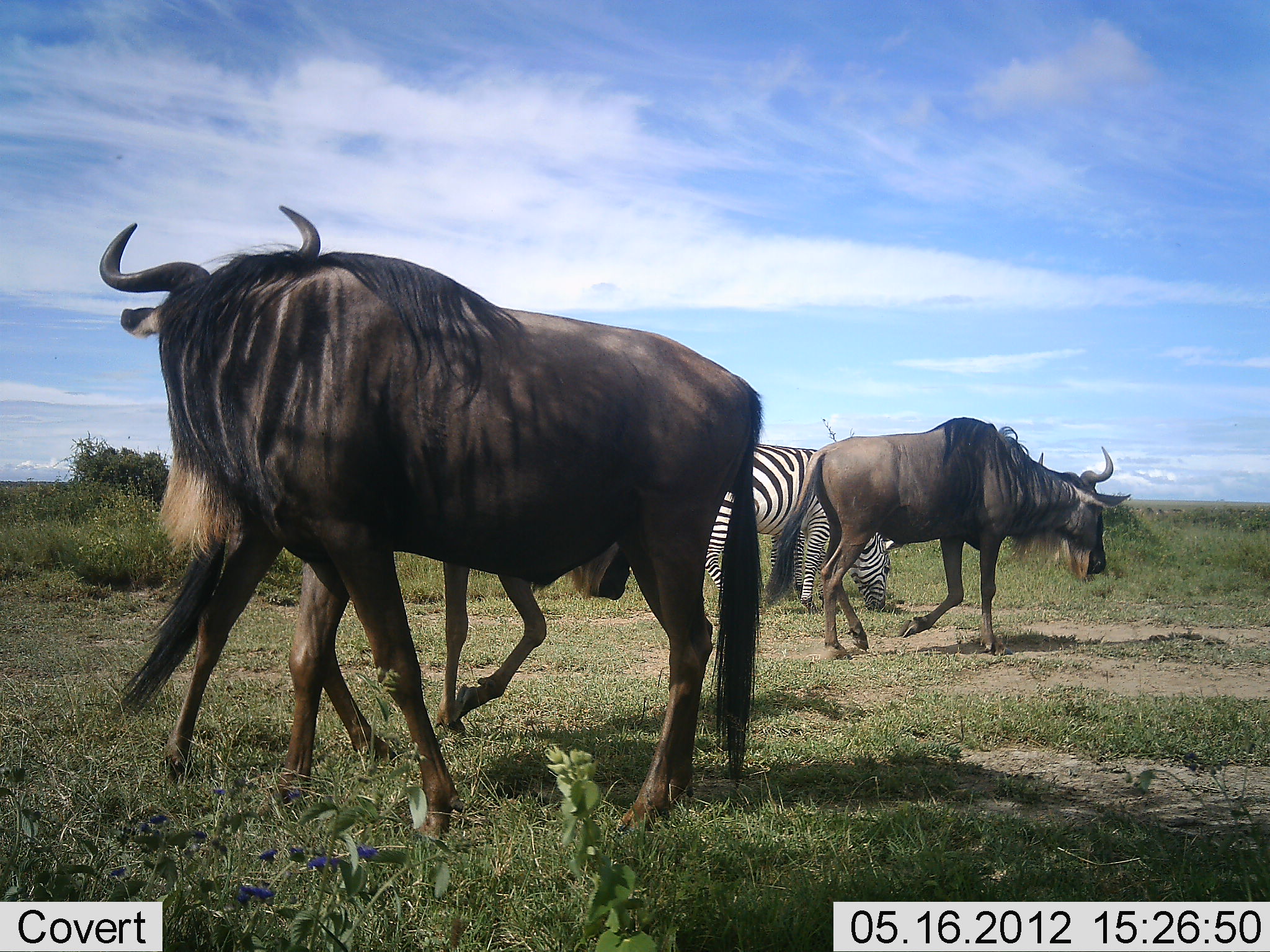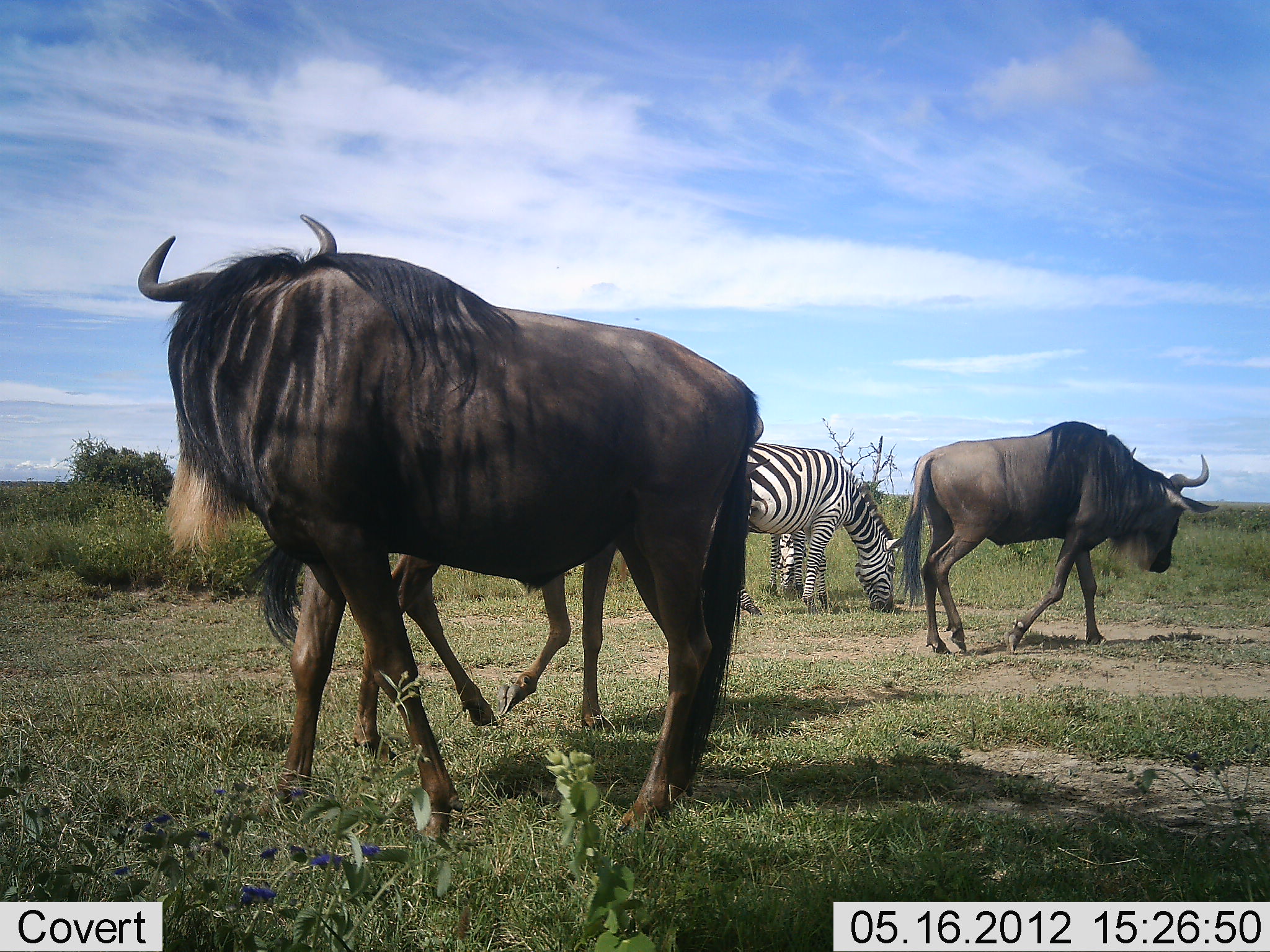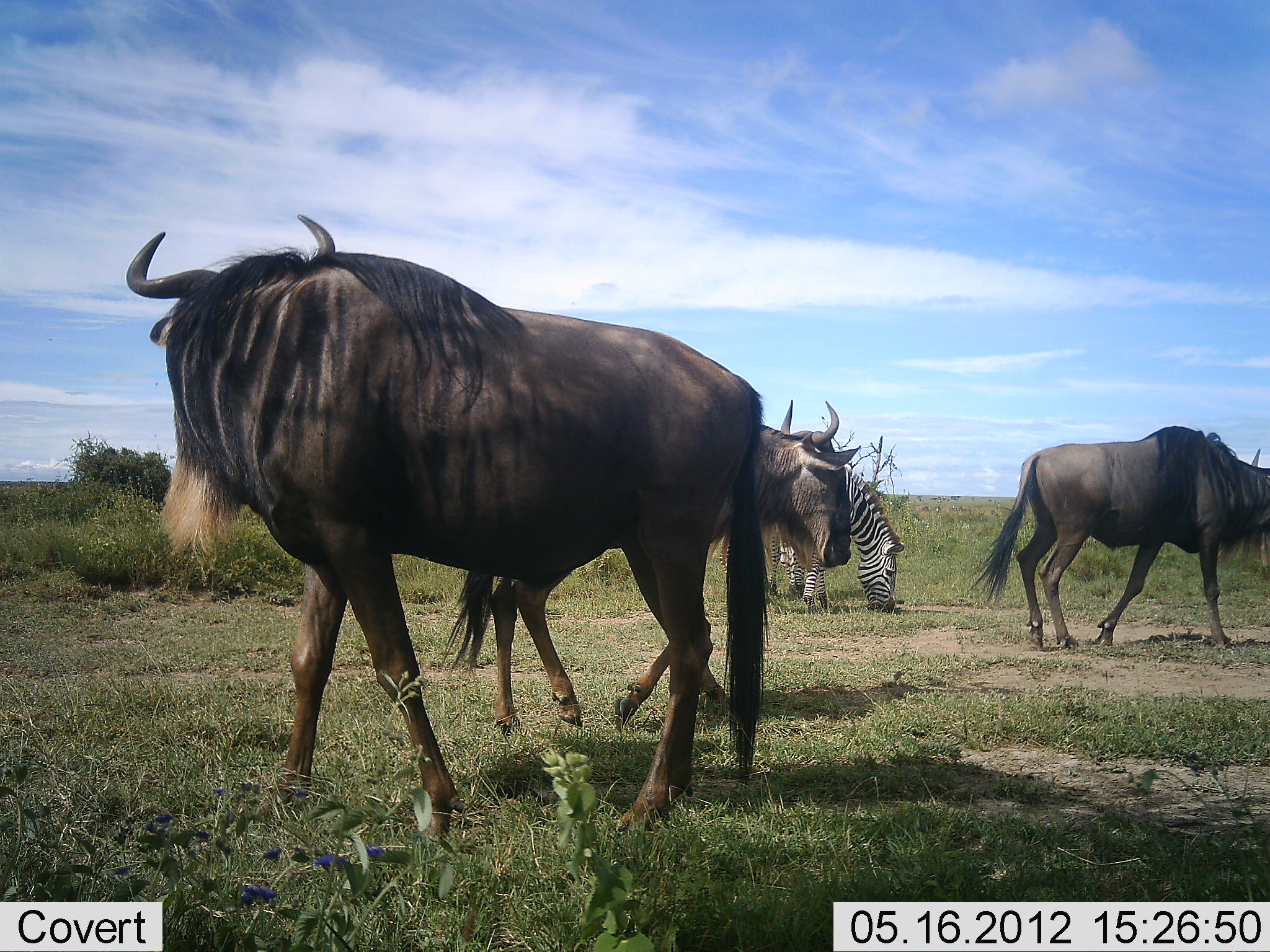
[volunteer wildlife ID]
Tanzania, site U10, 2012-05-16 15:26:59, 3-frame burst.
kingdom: Animalia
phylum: Chordata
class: Mammalia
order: Artiodactyla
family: Bovidae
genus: Connochaetes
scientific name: Connochaetes taurinus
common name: blue wildebeest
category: wildebeest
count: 3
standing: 50%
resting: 10%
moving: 80%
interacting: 0%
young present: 0%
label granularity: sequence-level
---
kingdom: Animalia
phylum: Chordata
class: Mammalia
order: Perissodactyla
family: Equidae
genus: Equus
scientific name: Equus quagga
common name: plains zebra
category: zebra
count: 2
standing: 20%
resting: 0%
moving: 0%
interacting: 0%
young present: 10%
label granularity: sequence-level